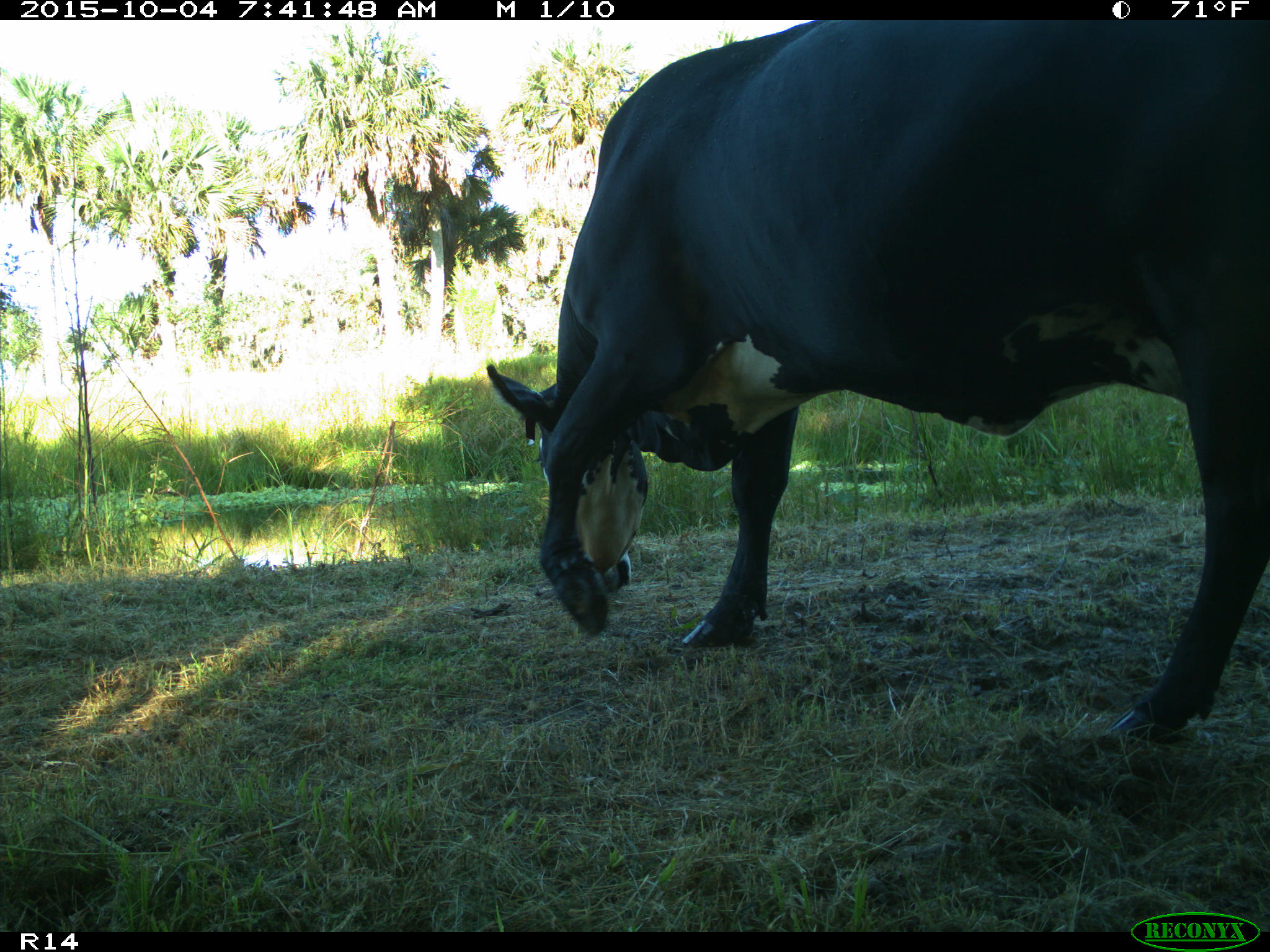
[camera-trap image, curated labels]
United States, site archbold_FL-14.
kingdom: Animalia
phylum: Chordata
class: Mammalia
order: Artiodactyla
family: Bovidae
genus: Bos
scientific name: Bos taurus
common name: domestic cow